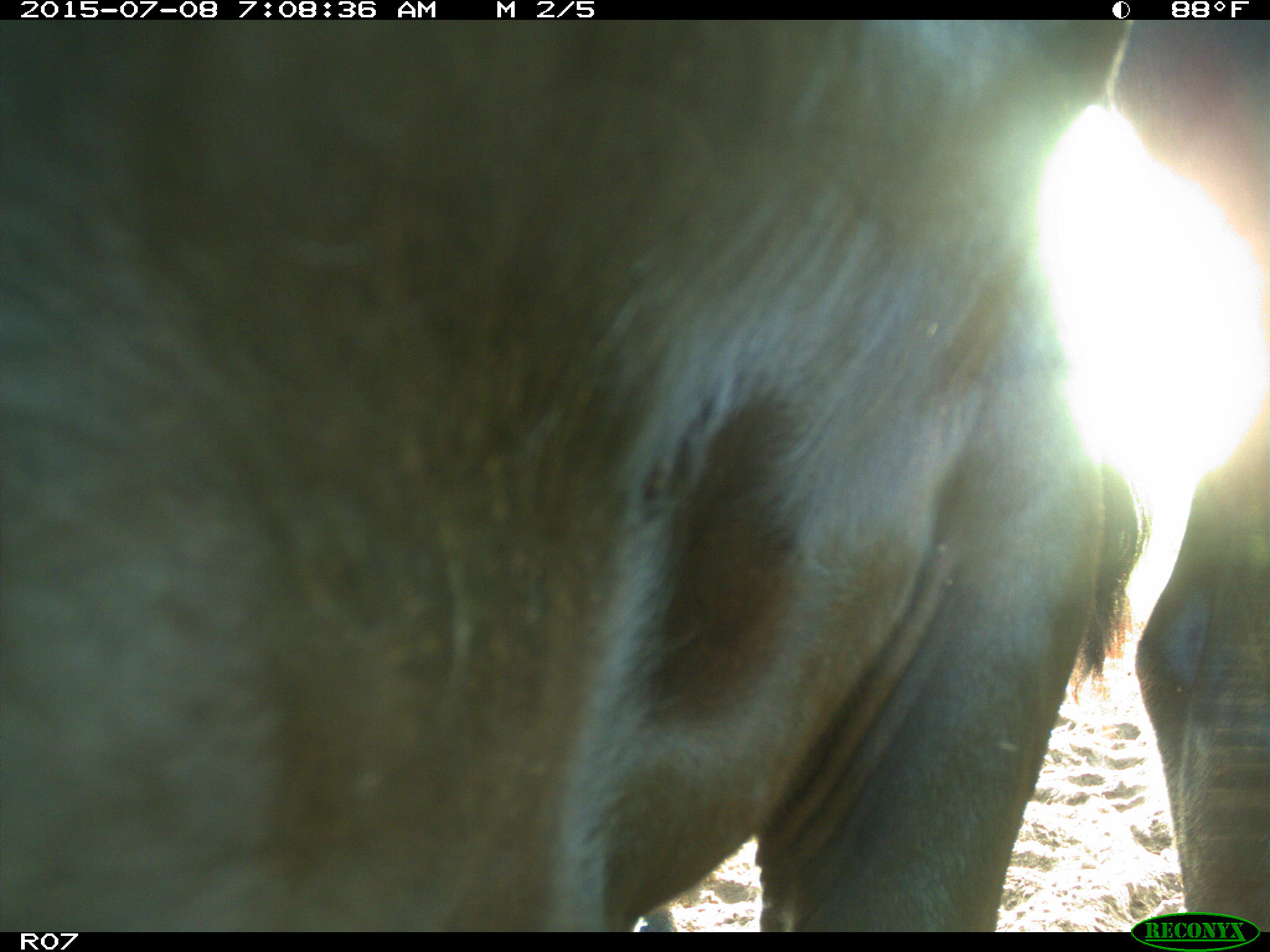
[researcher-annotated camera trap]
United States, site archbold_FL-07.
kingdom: Animalia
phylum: Chordata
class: Mammalia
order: Artiodactyla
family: Bovidae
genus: Bos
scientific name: Bos taurus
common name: domestic cow